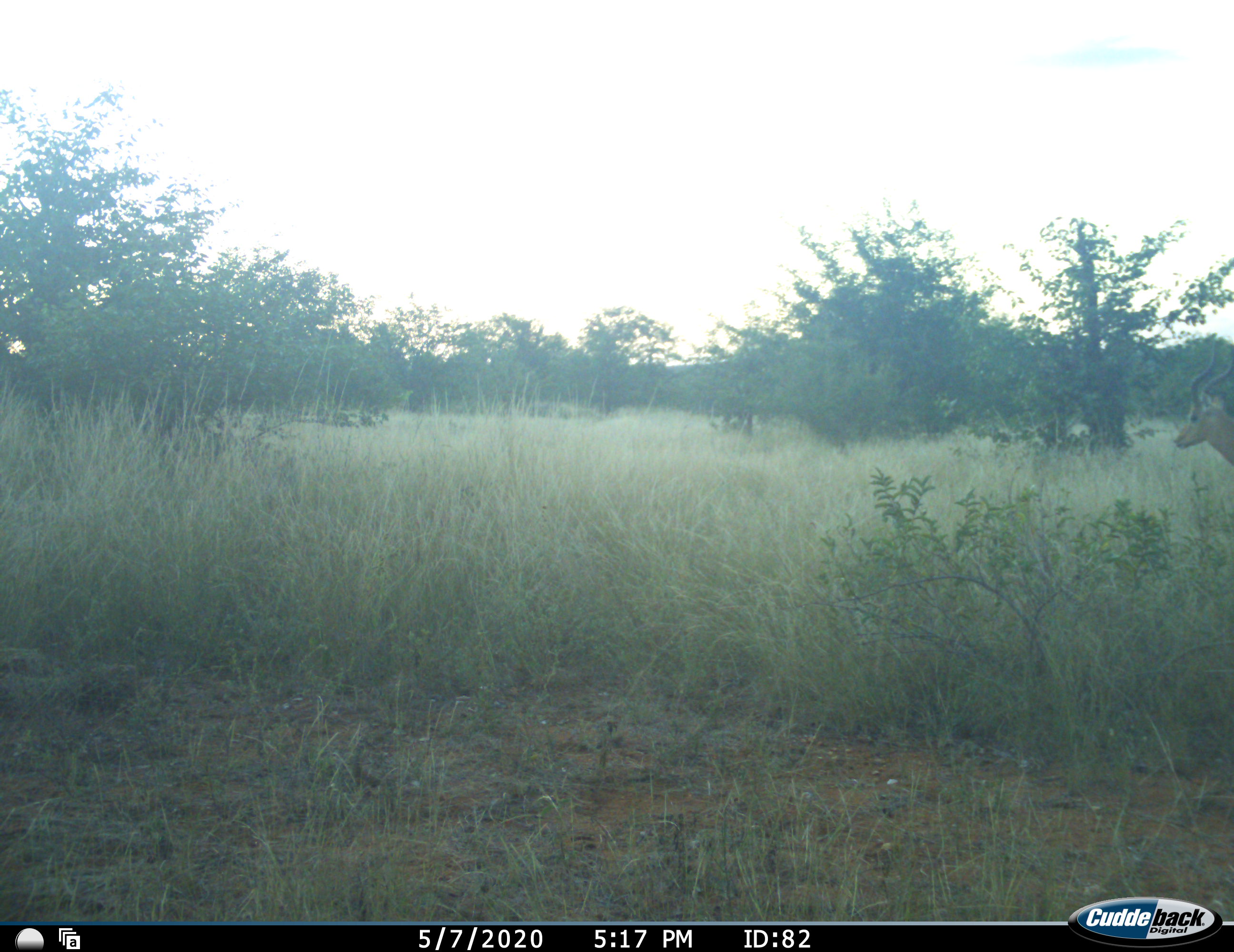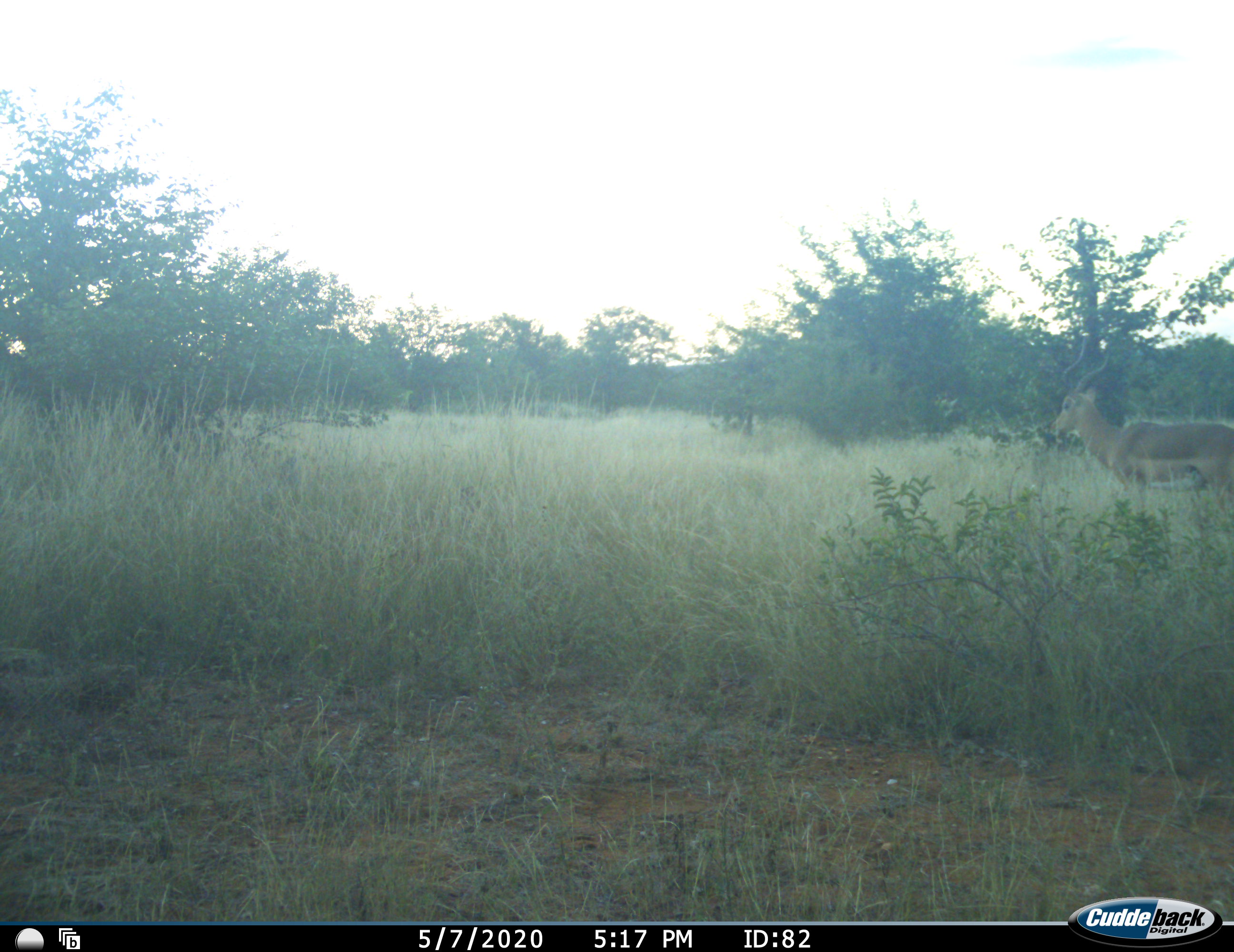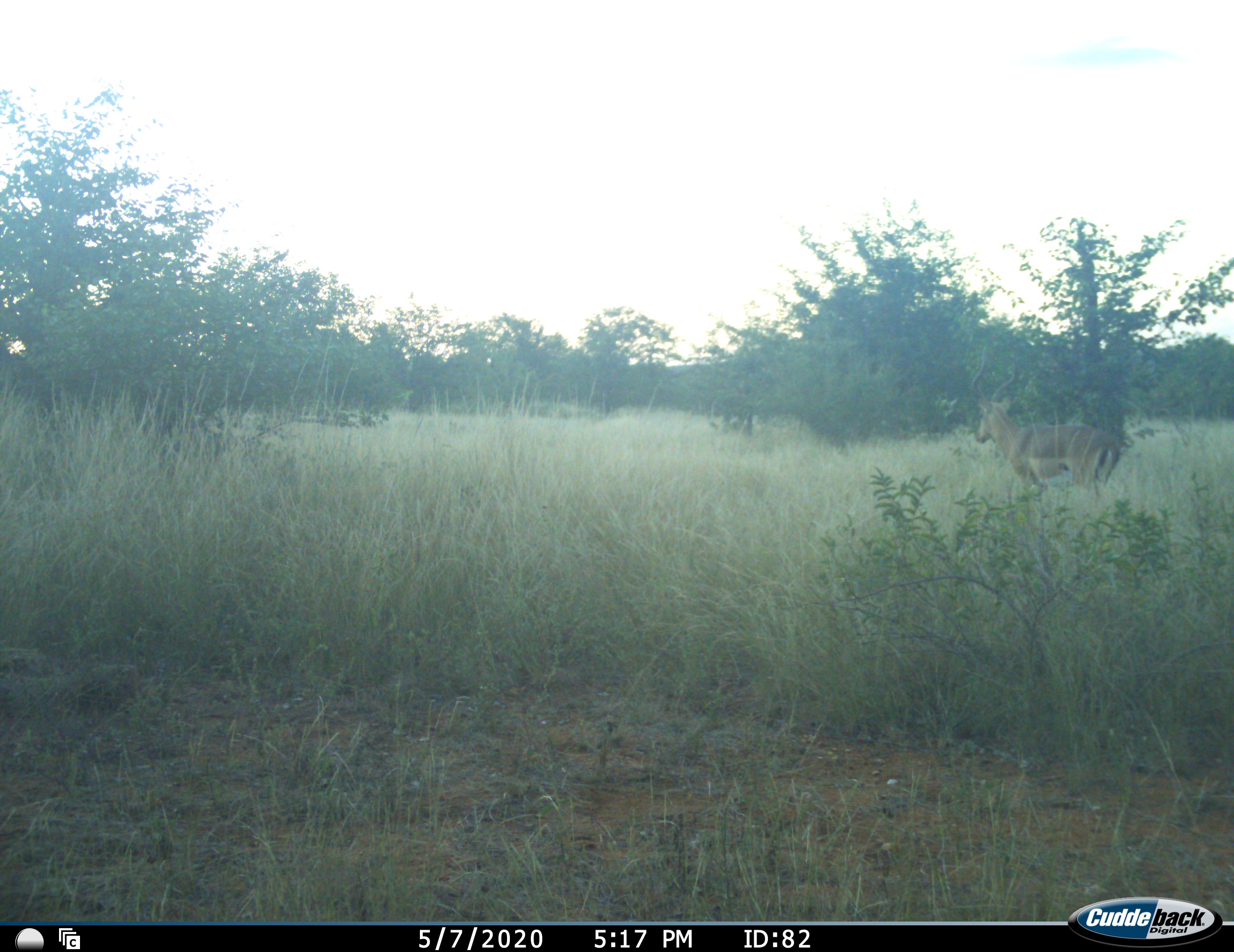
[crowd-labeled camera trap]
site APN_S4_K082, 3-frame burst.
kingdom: Animalia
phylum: Chordata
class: Mammalia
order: Artiodactyla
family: Bovidae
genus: Aepyceros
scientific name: Aepyceros melampus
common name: impala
Impala (Aepyceros melampus), count 1. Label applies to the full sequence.